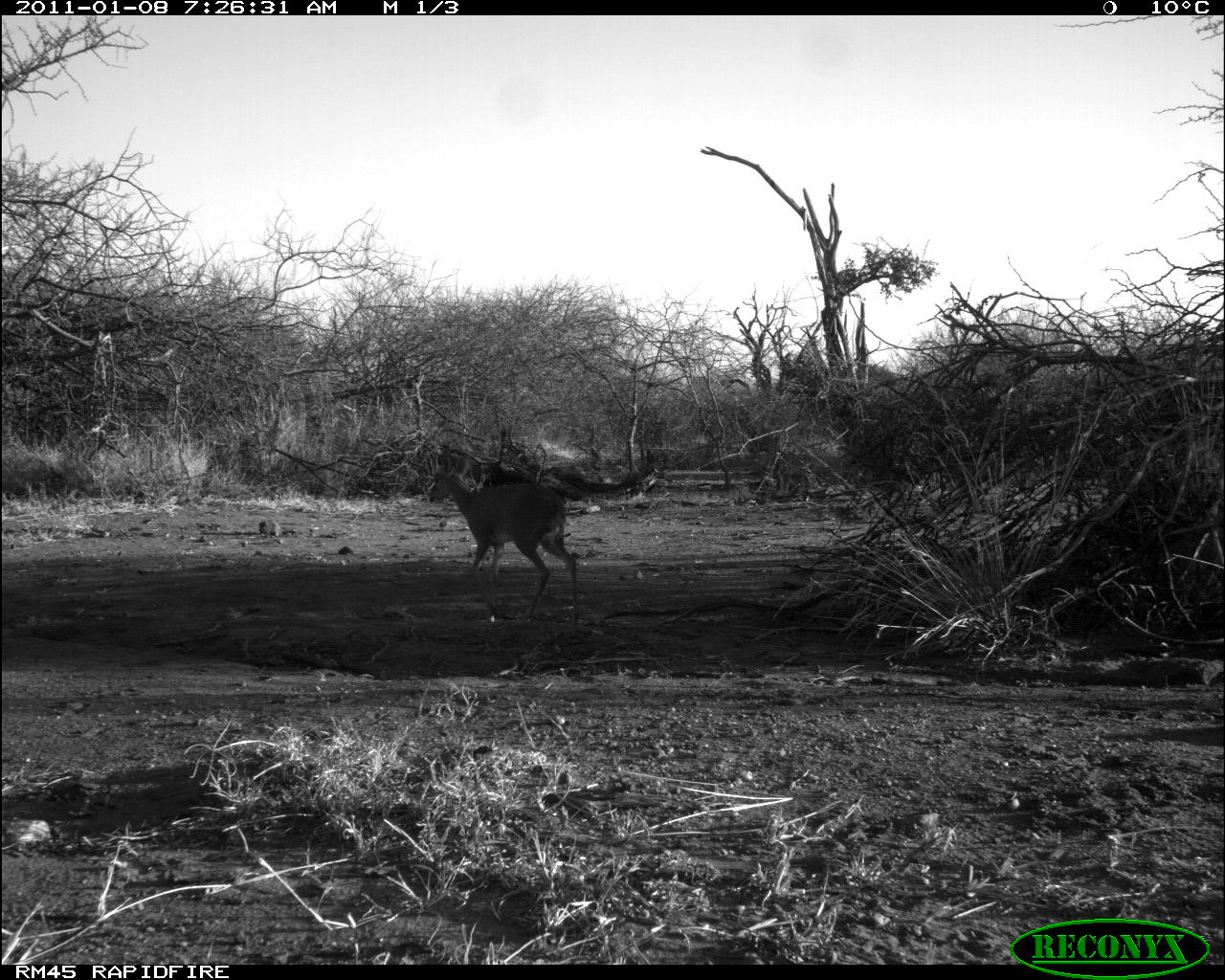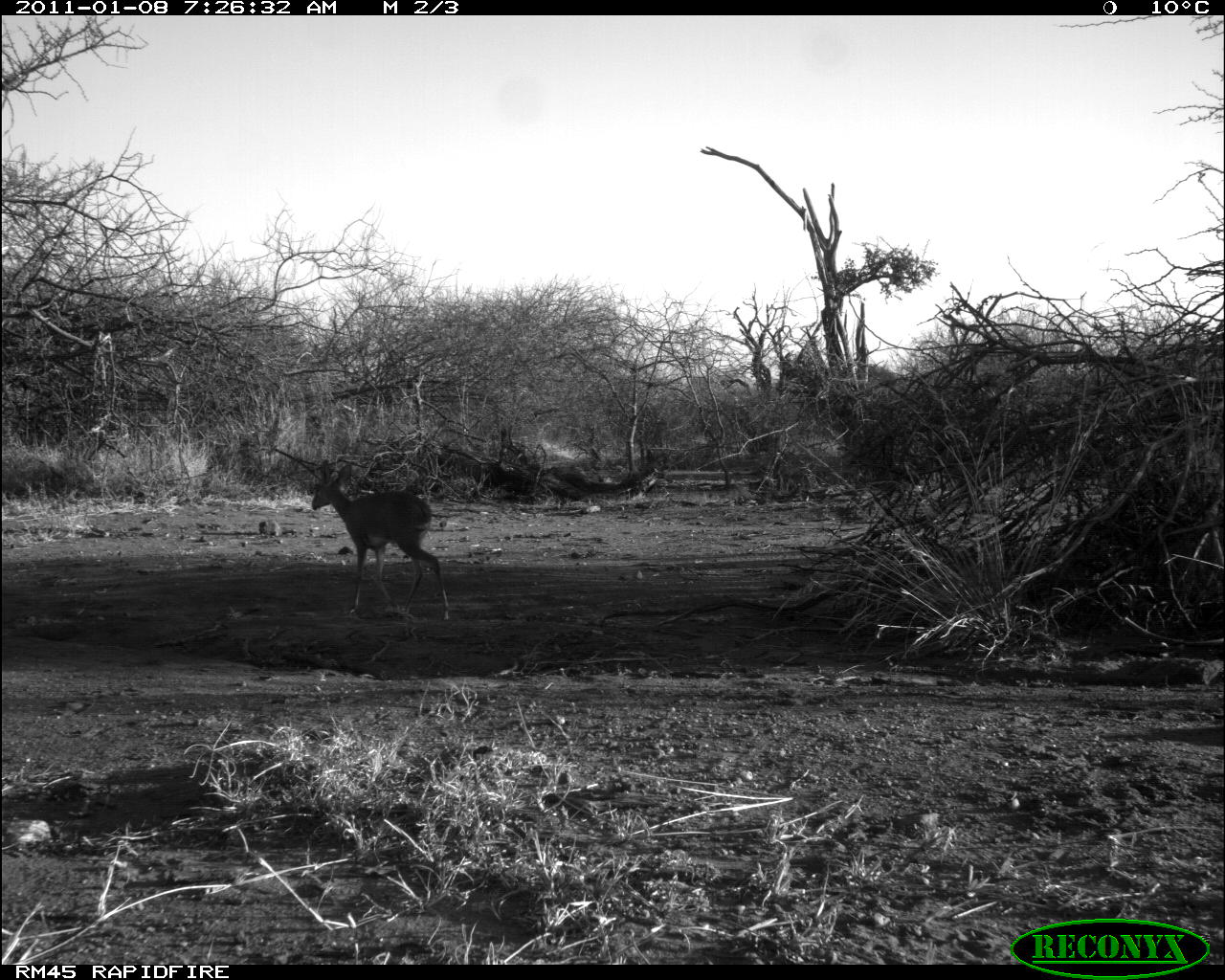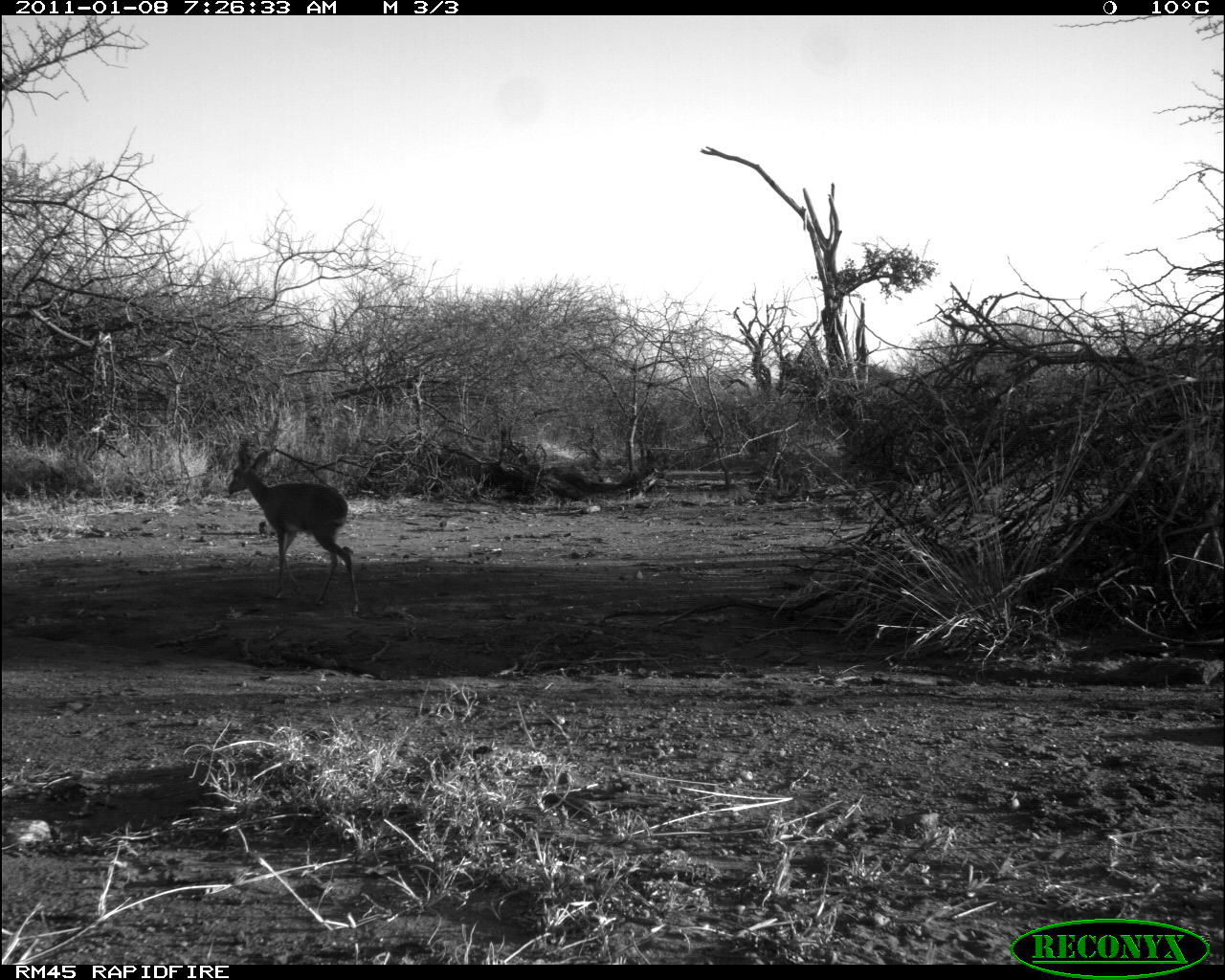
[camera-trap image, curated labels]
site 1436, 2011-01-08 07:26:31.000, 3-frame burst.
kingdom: Animalia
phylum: Chordata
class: Mammalia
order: Artiodactyla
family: Bovidae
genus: Madoqua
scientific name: Madoqua guentheri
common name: günther's dik-dik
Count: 1.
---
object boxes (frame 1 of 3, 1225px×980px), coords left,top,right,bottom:
madoqua guentheri: 426,450,578,622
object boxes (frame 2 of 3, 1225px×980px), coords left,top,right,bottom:
madoqua guentheri: 310,459,450,621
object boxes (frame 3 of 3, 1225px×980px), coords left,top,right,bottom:
madoqua guentheri: 226,447,360,615